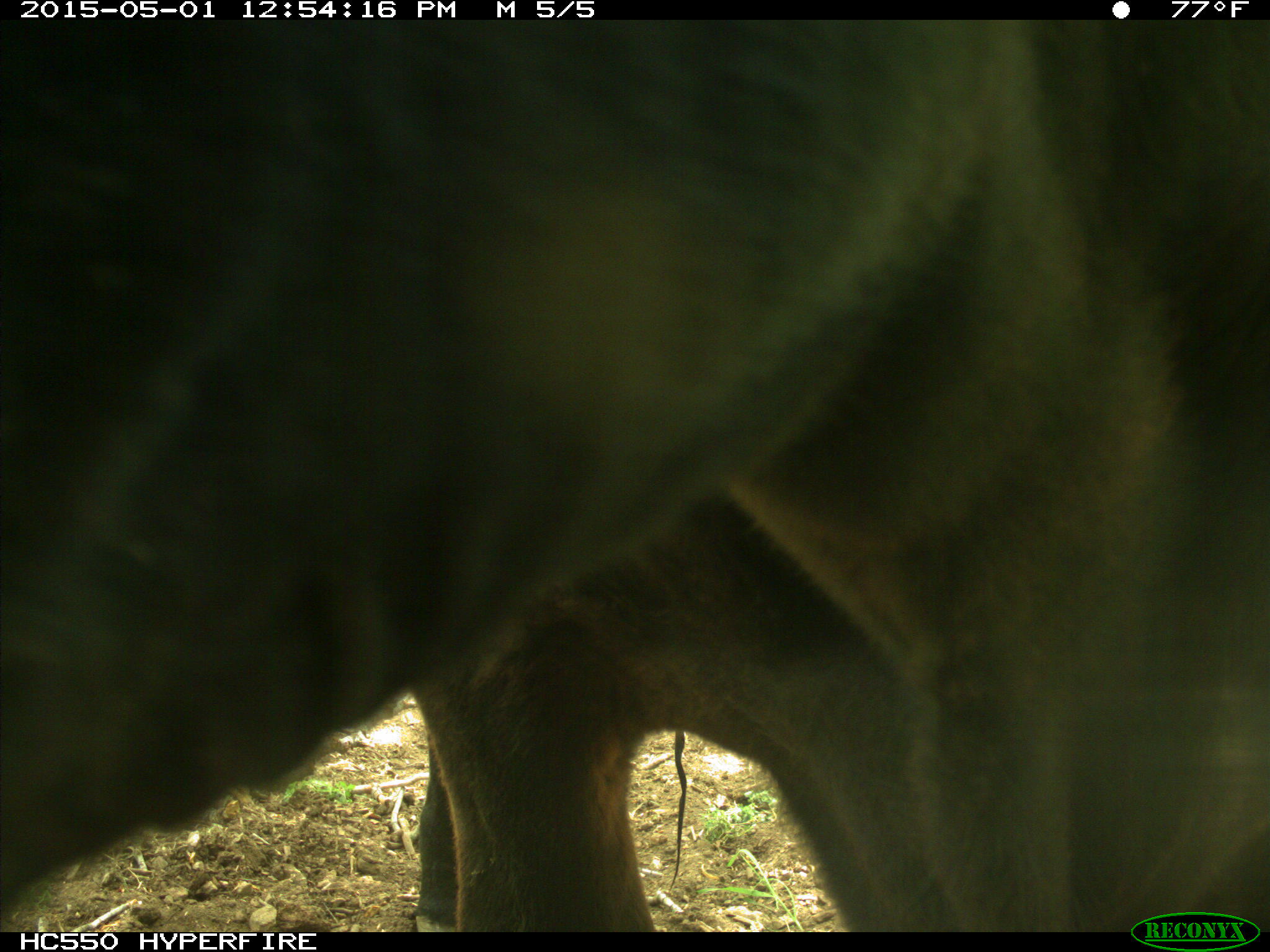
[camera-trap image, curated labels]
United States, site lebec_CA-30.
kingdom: Animalia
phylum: Chordata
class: Mammalia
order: Artiodactyla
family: Bovidae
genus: Bos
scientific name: Bos taurus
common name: domestic cow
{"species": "Bos taurus (domestic cow)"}